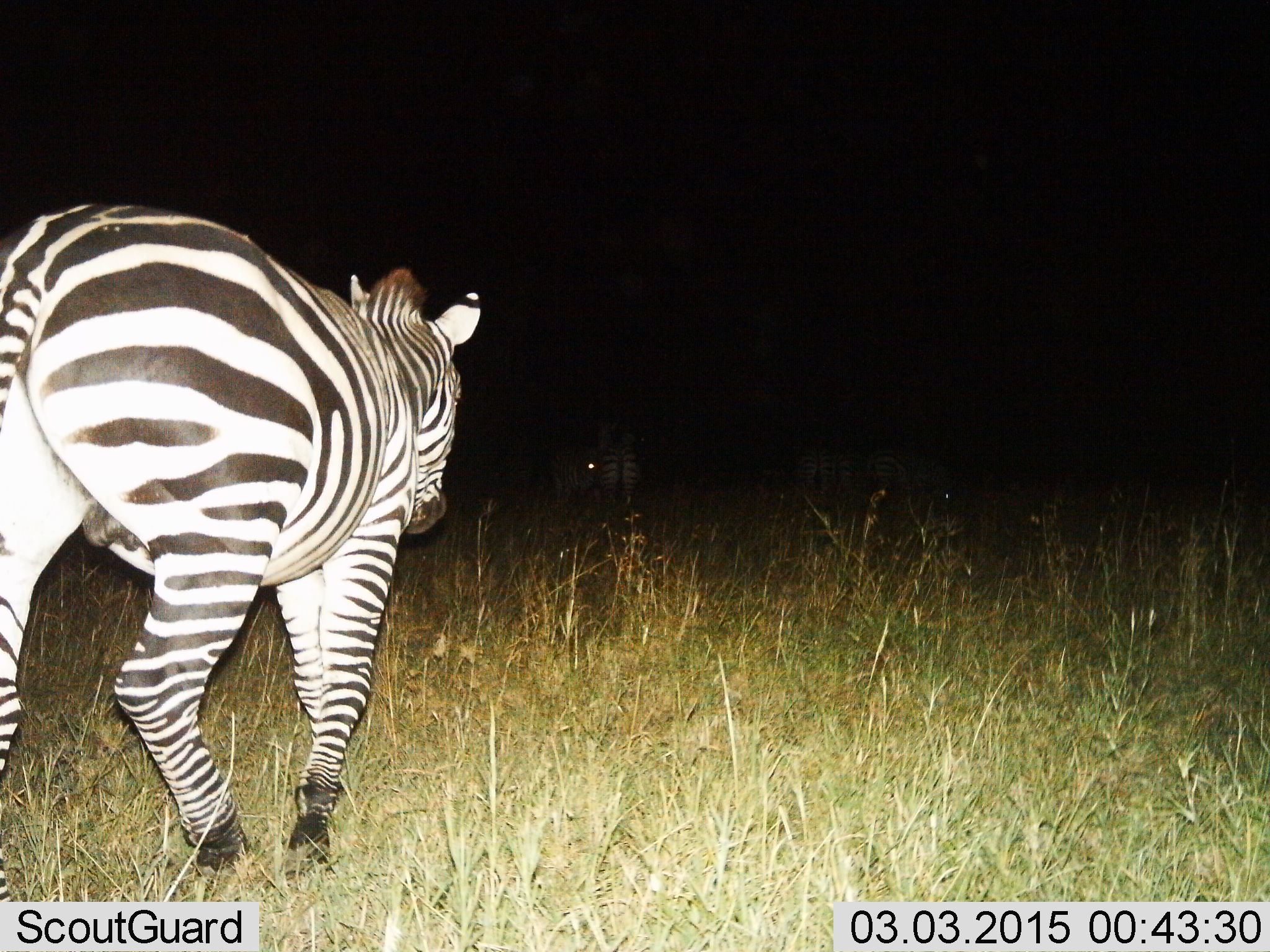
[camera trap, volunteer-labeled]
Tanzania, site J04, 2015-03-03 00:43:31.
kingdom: Animalia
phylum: Chordata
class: Mammalia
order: Perissodactyla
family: Equidae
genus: Equus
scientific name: Equus quagga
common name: plains zebra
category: zebra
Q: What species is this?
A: Zebra (plains zebra) (Equus quagga).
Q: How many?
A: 4.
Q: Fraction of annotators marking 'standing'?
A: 40%.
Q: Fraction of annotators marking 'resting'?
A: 0%.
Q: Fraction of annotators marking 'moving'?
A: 100%.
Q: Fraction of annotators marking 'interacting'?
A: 0%.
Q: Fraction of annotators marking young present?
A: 0%.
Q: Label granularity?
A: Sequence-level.